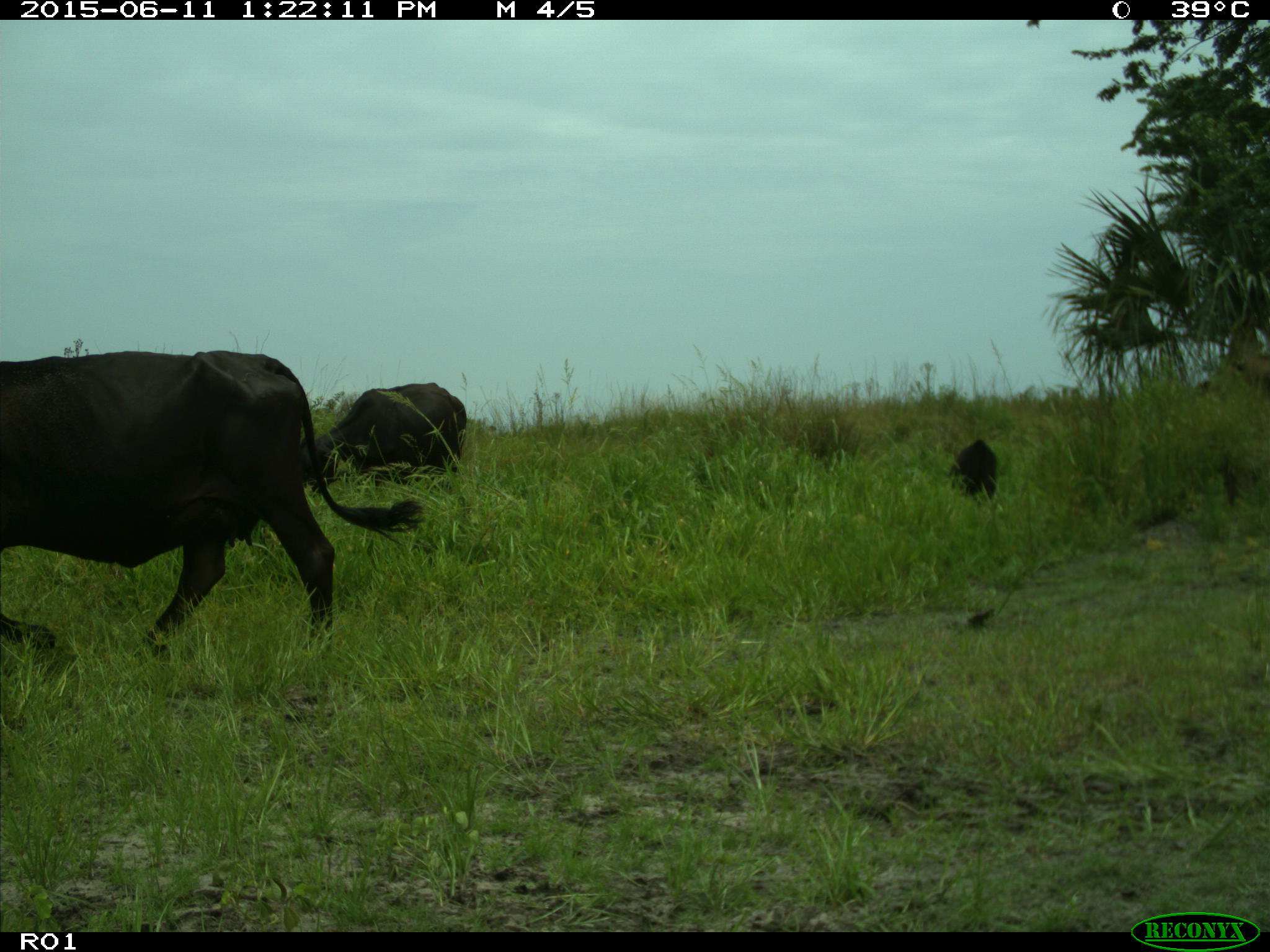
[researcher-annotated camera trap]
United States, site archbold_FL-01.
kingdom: Animalia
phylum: Chordata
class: Mammalia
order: Artiodactyla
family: Bovidae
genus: Bos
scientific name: Bos taurus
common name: domestic cow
Bos taurus (domestic cow).